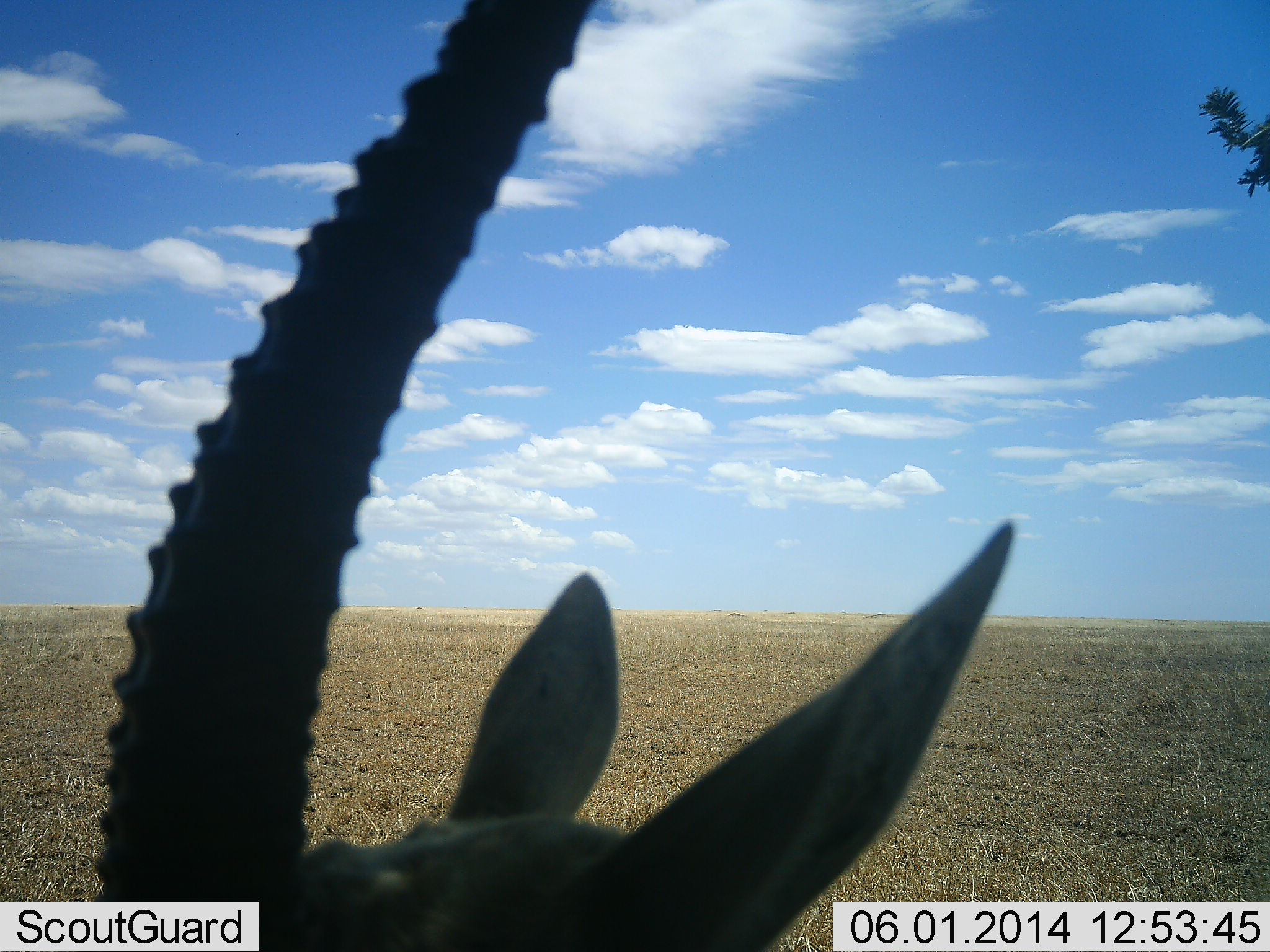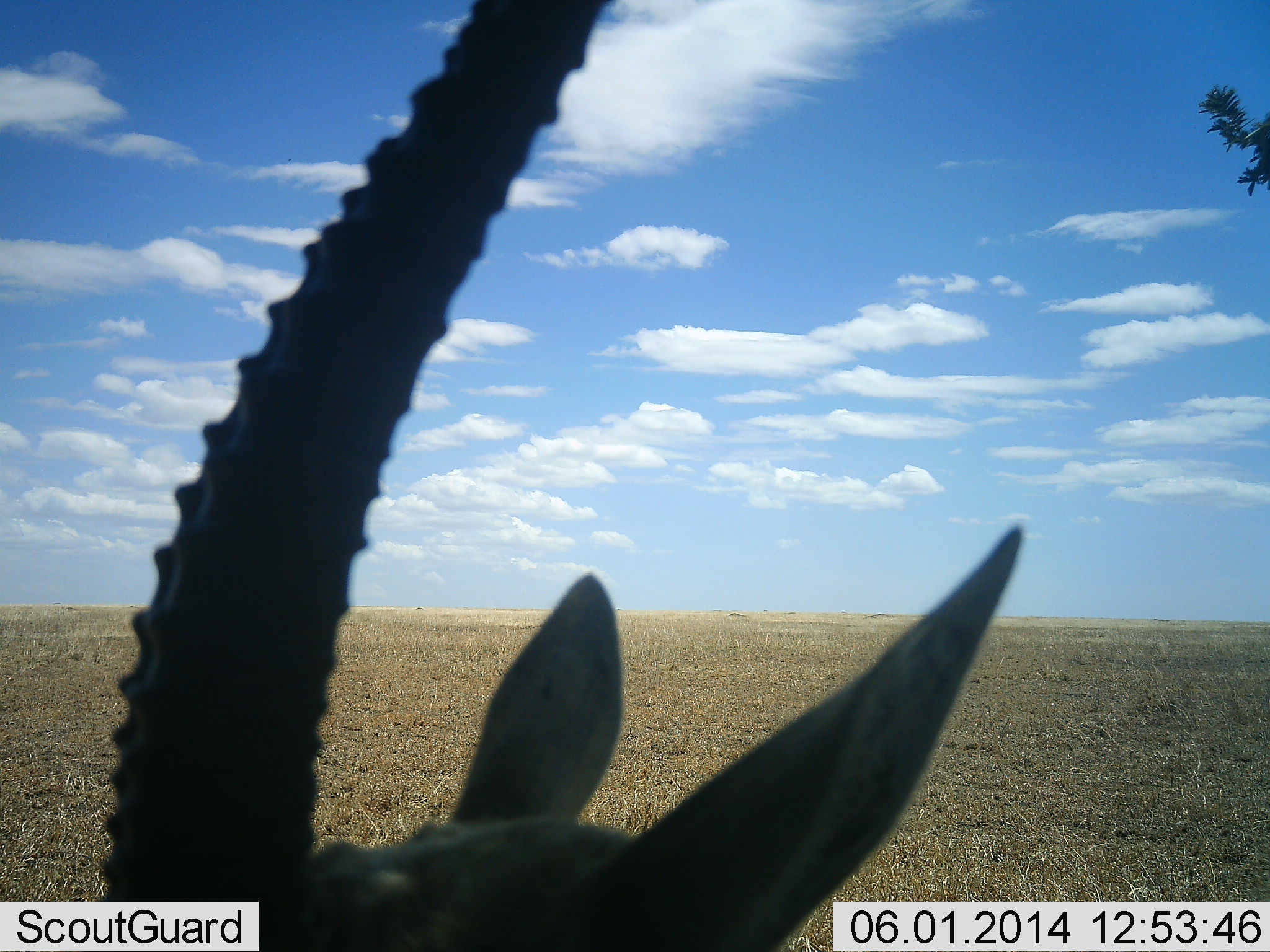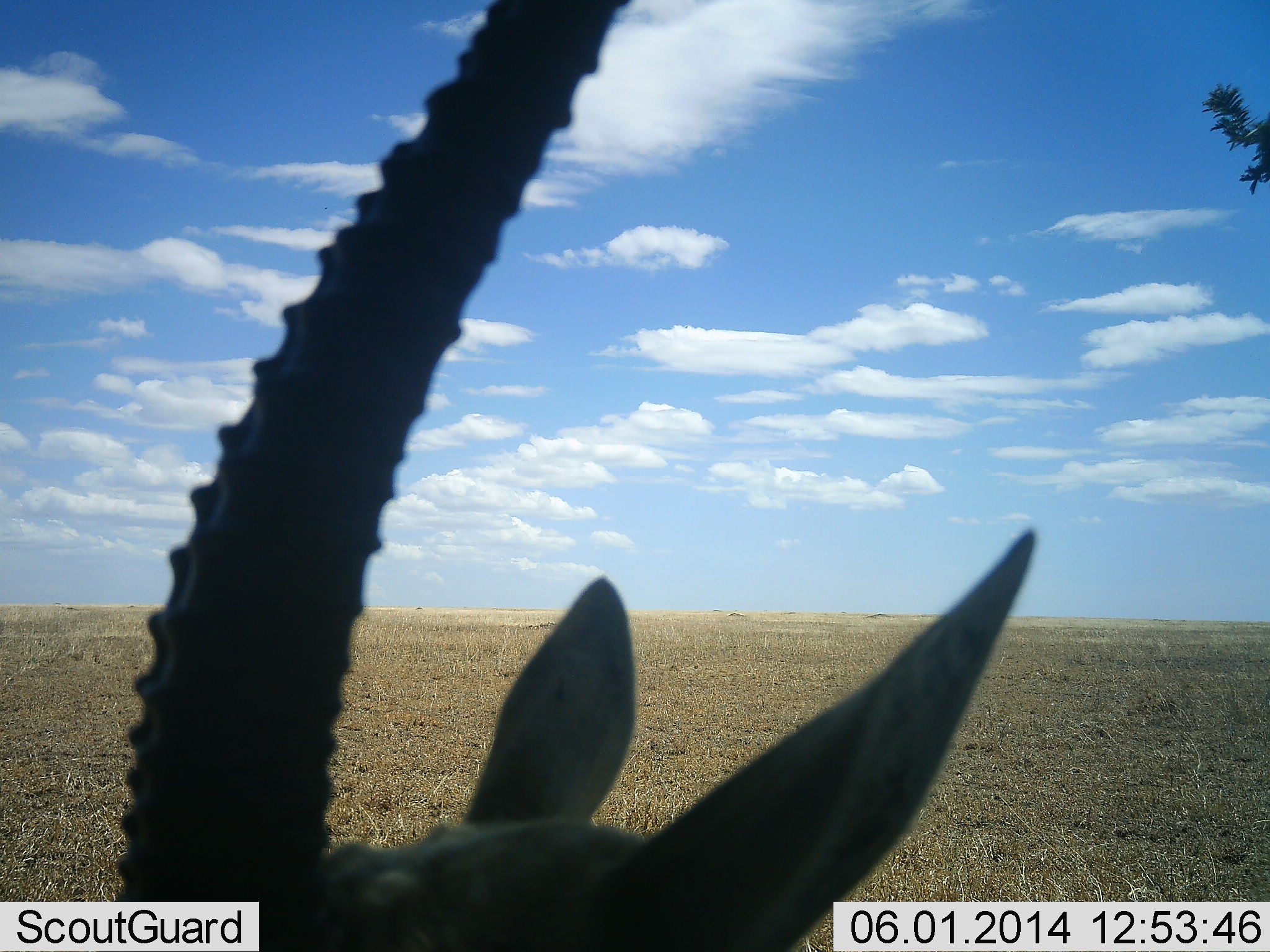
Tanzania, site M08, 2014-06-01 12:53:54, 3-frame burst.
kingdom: Animalia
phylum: Chordata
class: Mammalia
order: Artiodactyla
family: Bovidae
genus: Eudorcas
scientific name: Eudorcas thomsonii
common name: thomson's gazelle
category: gazellethomsons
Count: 1.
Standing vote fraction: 81%.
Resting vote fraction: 4%.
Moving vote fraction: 12%.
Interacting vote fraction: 4%.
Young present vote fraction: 0%.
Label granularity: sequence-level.